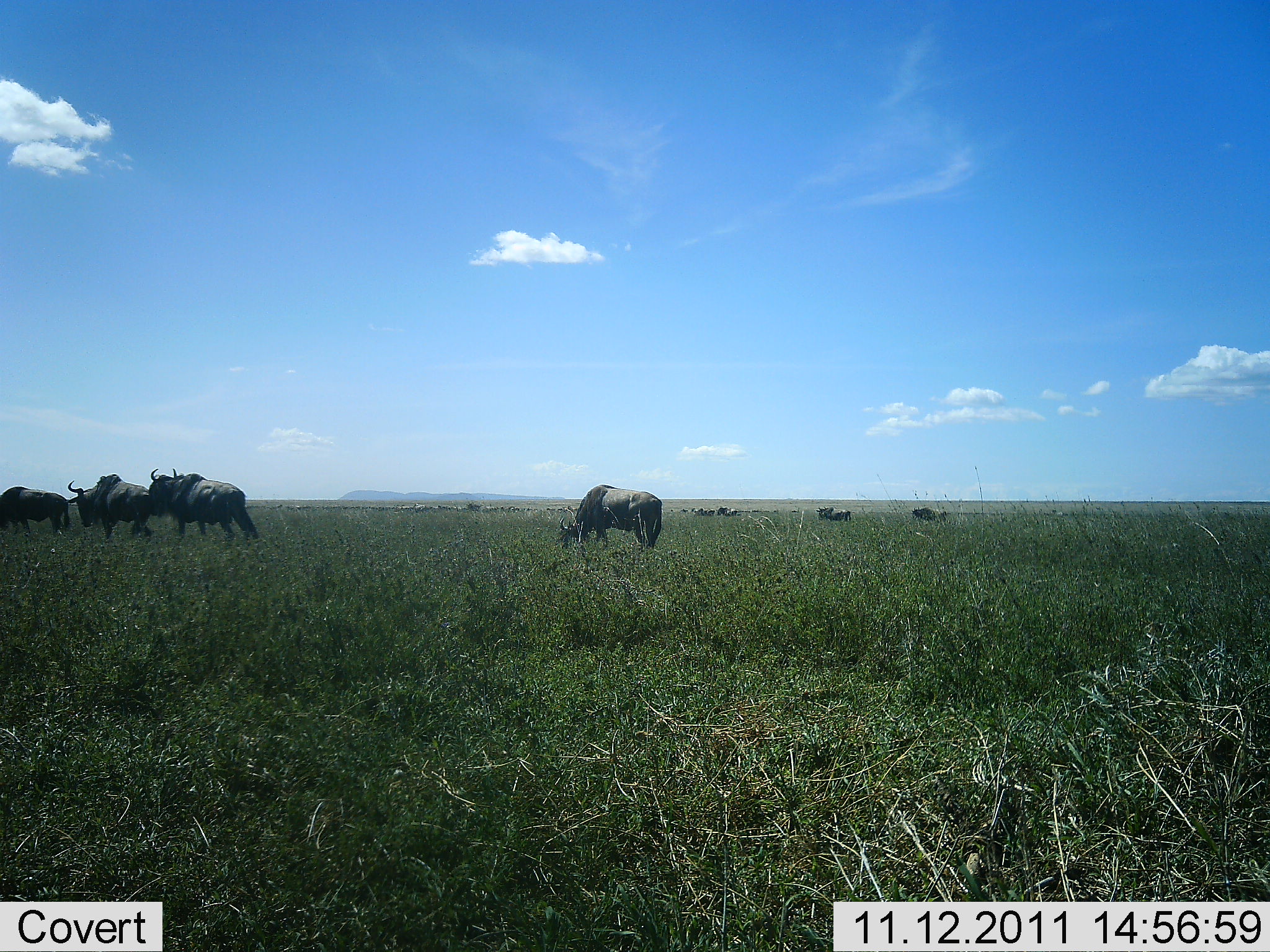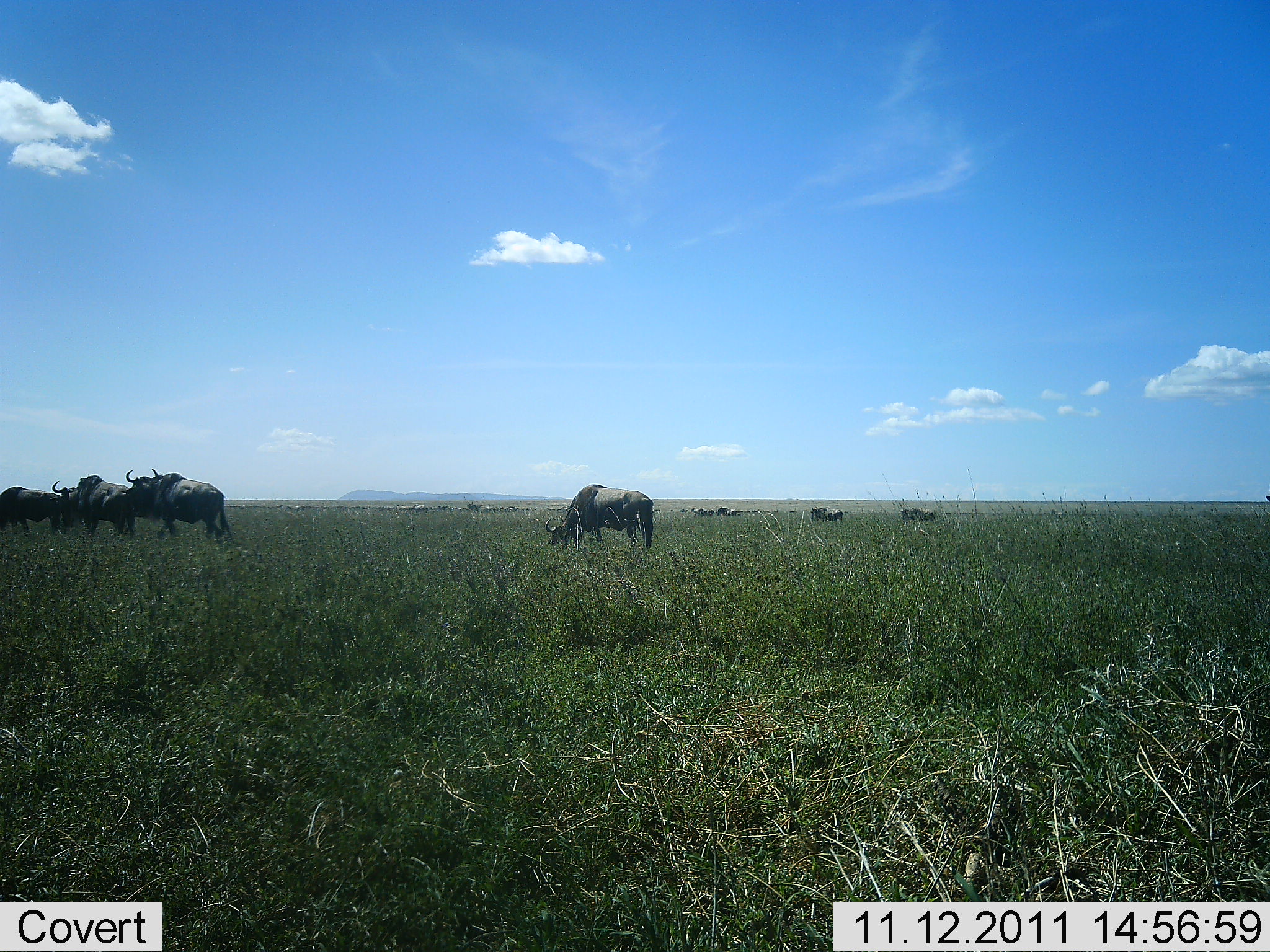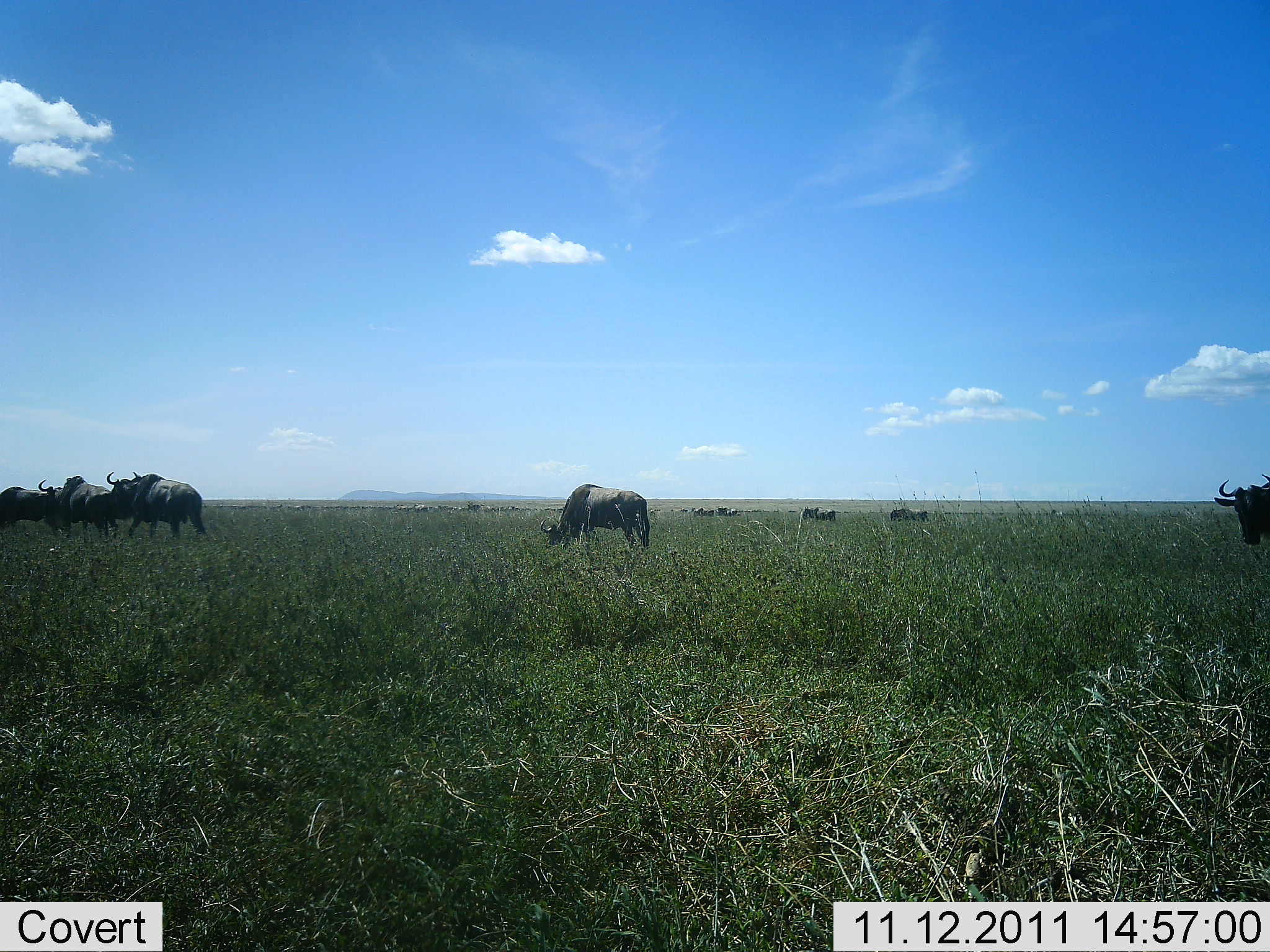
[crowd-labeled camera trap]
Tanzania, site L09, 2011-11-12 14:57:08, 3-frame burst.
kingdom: Animalia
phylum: Chordata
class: Mammalia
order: Artiodactyla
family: Bovidae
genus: Connochaetes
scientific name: Connochaetes taurinus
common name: blue wildebeest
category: wildebeest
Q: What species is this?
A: Wildebeest (blue wildebeest) (Connochaetes taurinus).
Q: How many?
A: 10.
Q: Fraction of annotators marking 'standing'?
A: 15%.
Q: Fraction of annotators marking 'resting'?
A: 0%.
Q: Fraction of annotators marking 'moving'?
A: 69%.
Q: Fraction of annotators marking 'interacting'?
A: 0%.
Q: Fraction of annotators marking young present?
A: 0%.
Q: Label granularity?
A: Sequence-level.